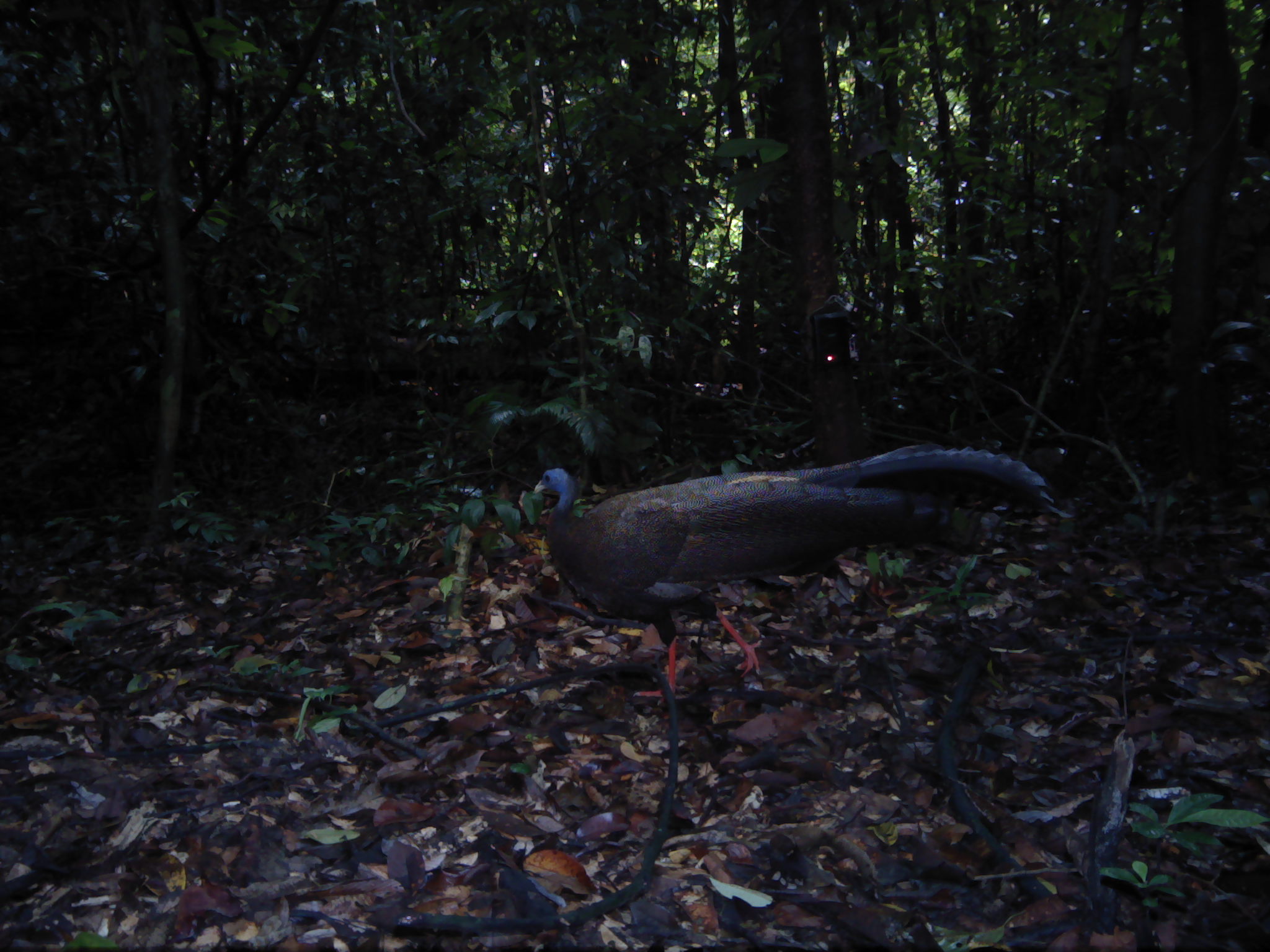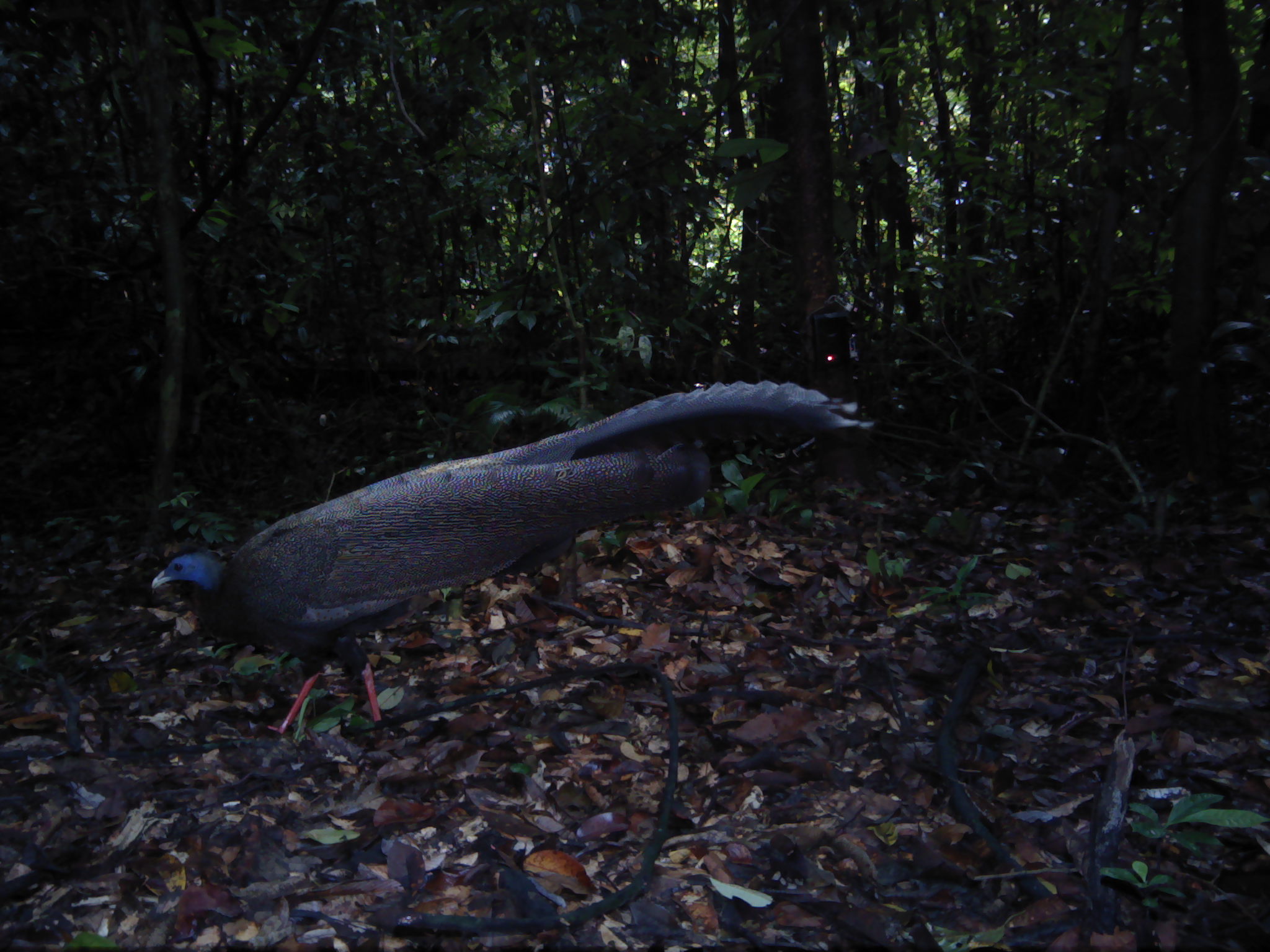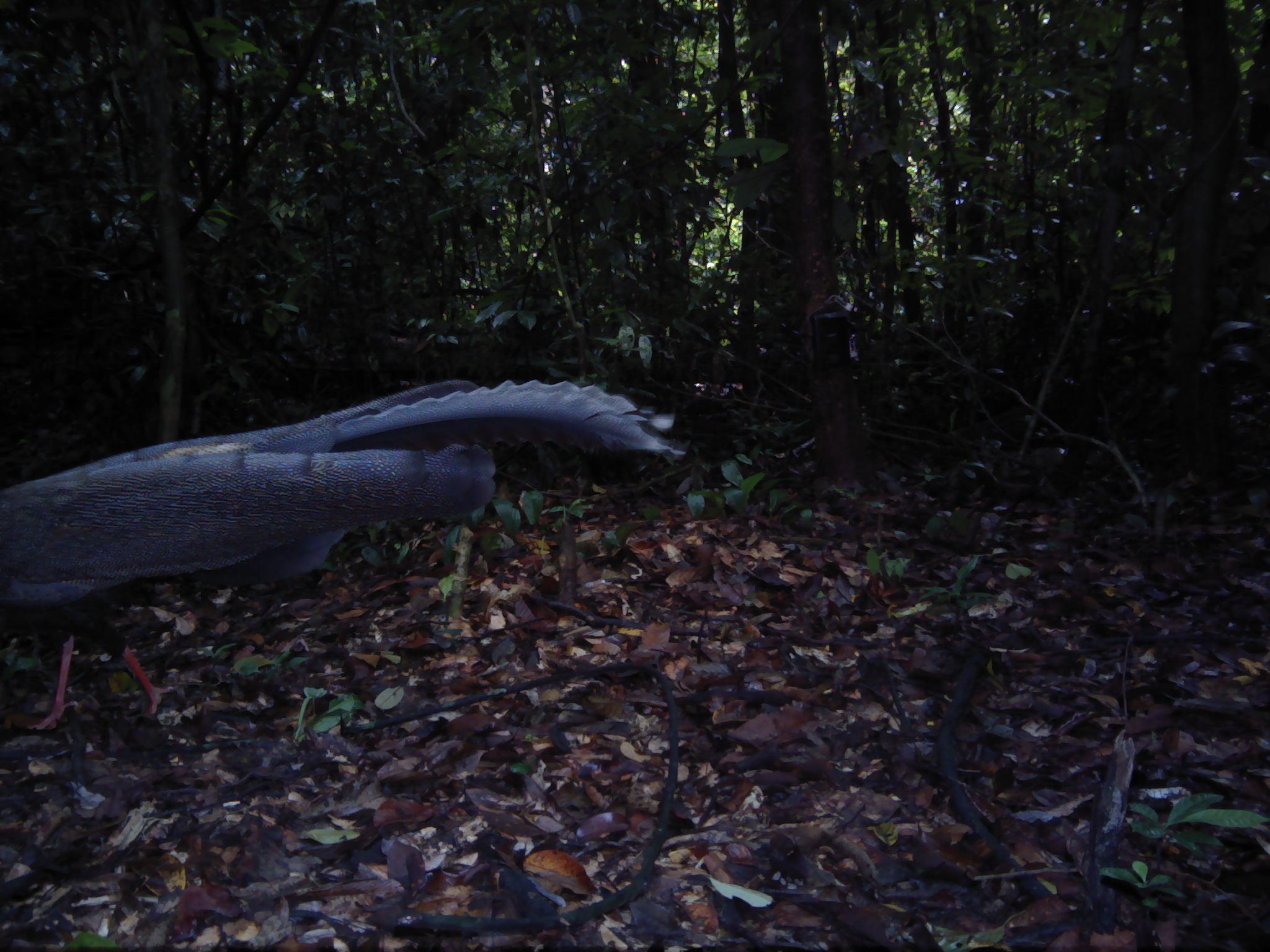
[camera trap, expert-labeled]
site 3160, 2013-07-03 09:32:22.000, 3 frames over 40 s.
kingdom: Animalia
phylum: Chordata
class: Aves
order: Galliformes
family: Phasianidae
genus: Argusianus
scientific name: Argusianus argus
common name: great argus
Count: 1.